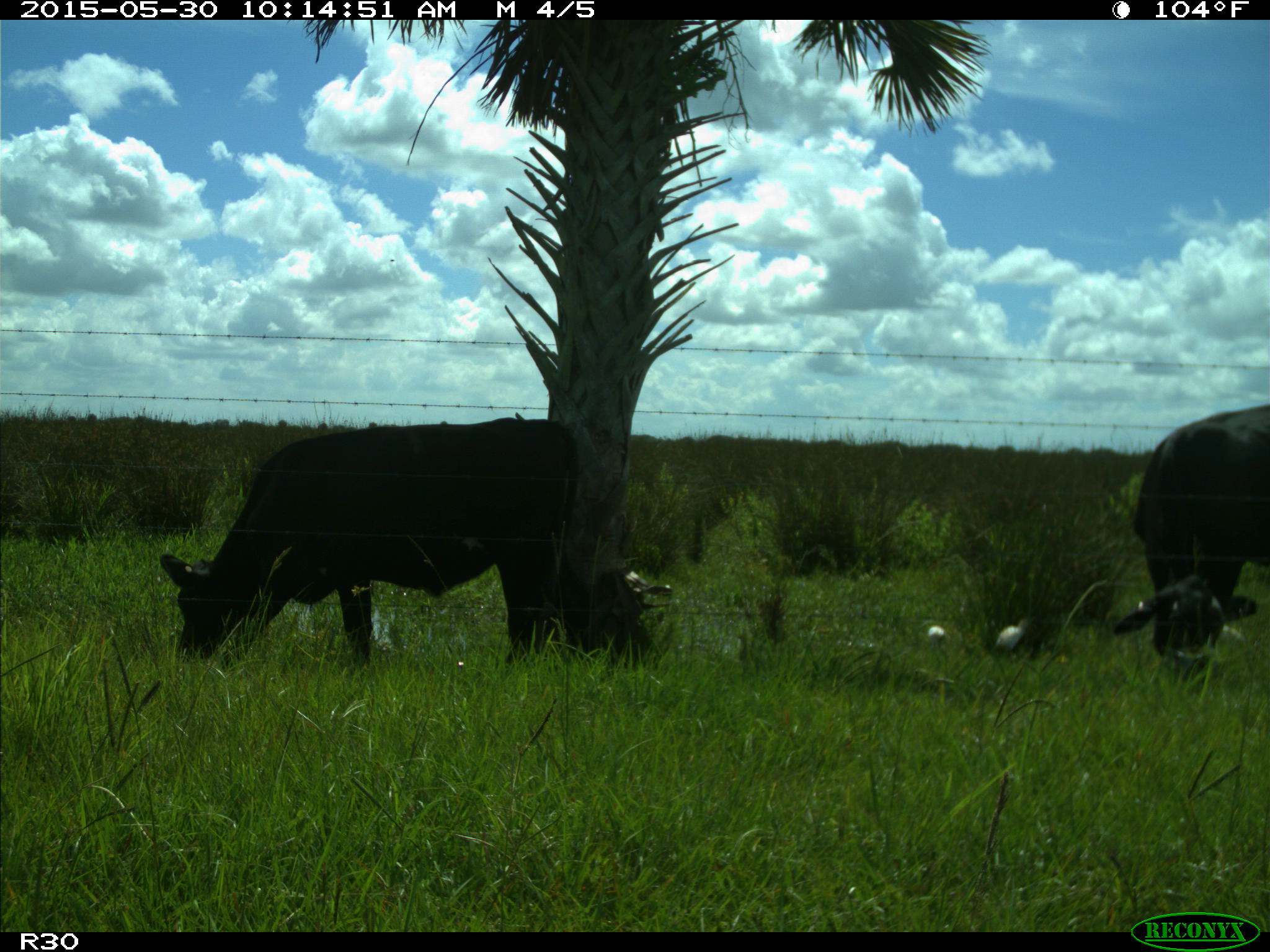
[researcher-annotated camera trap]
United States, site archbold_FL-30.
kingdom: Animalia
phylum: Chordata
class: Mammalia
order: Artiodactyla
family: Bovidae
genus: Bos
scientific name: Bos taurus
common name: domestic cow